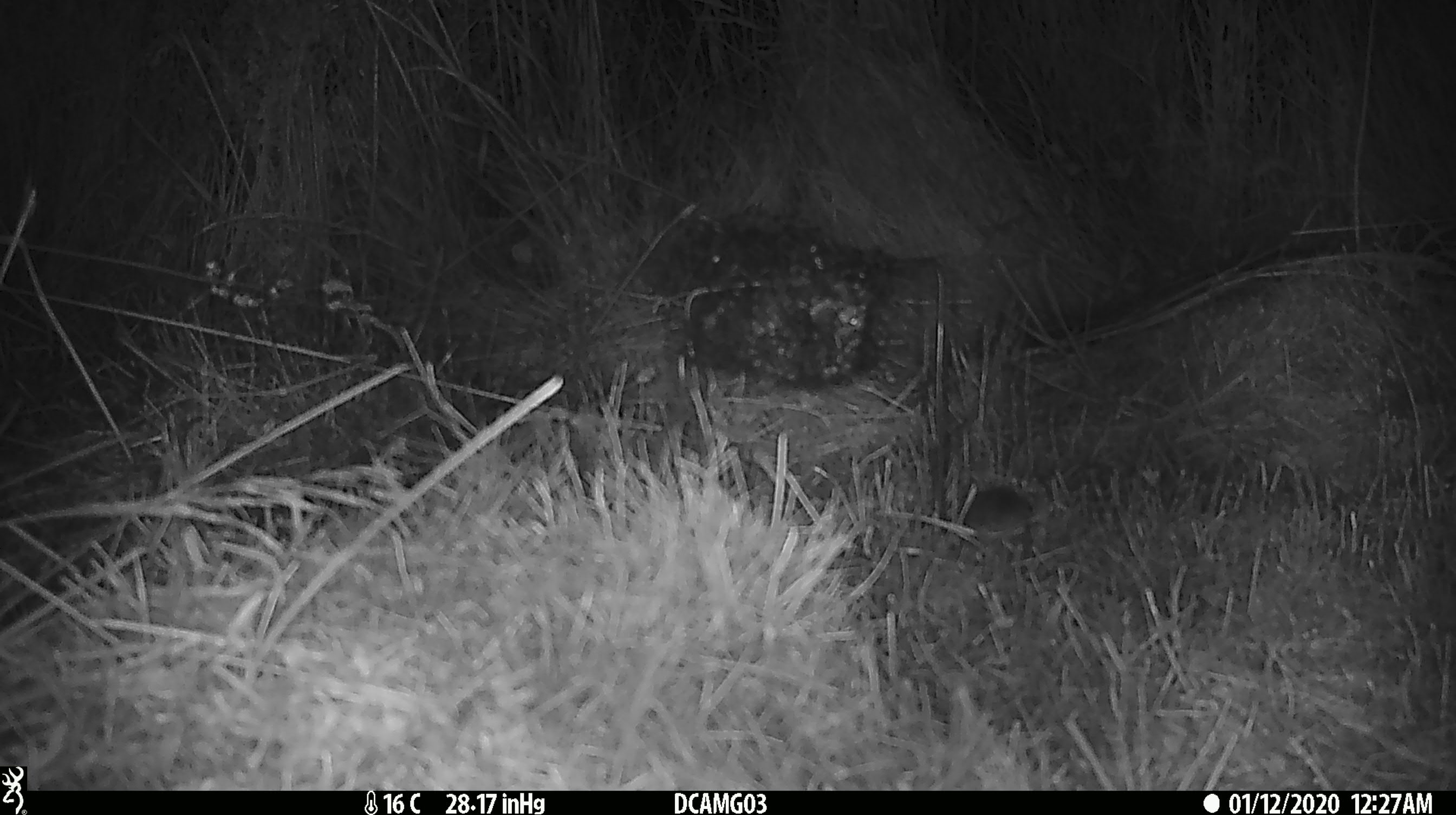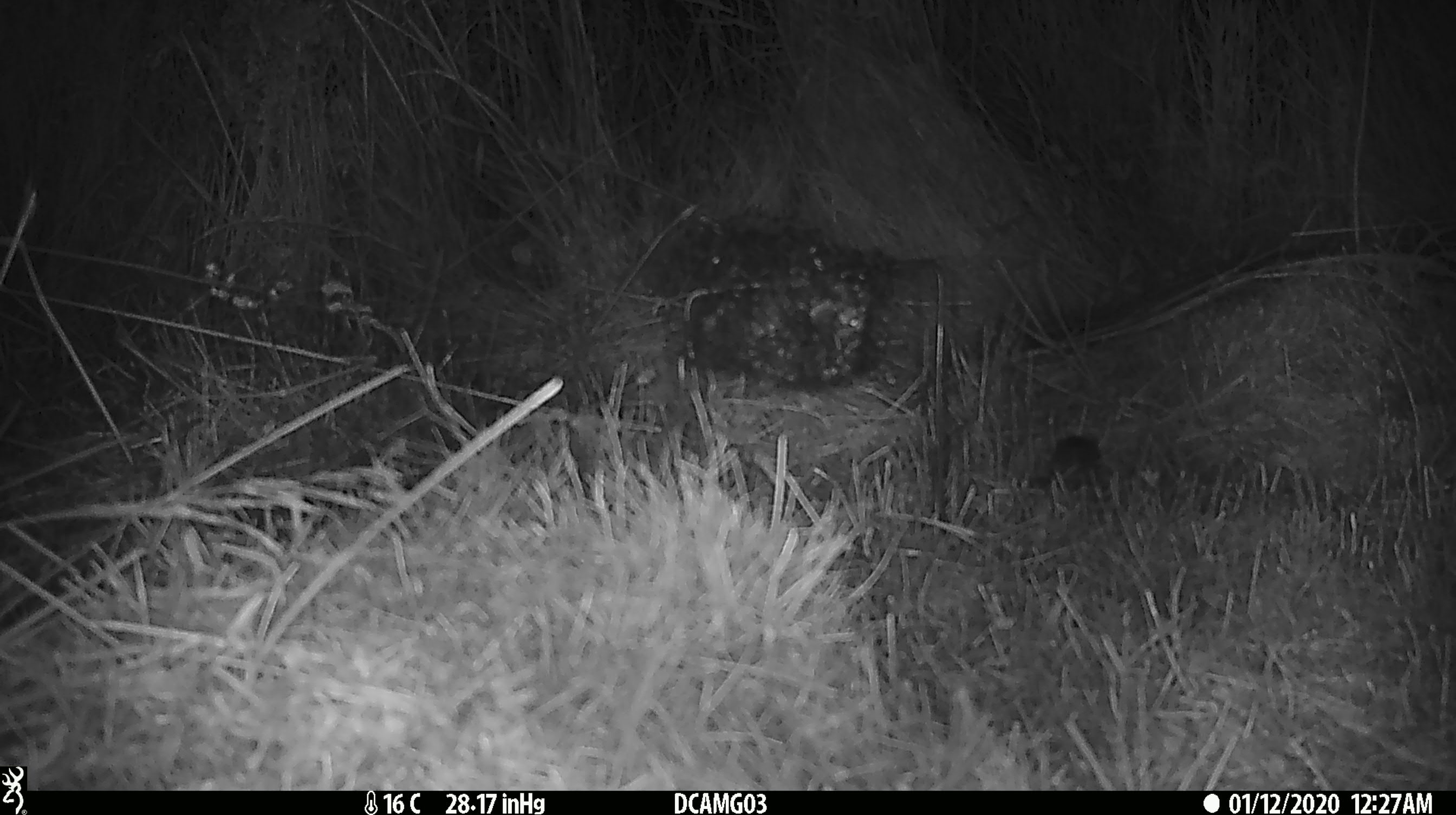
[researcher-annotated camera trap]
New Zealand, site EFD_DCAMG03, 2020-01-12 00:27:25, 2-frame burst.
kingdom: Animalia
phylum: Chordata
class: Mammalia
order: Rodentia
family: Muridae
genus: Mus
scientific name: Mus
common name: mouse